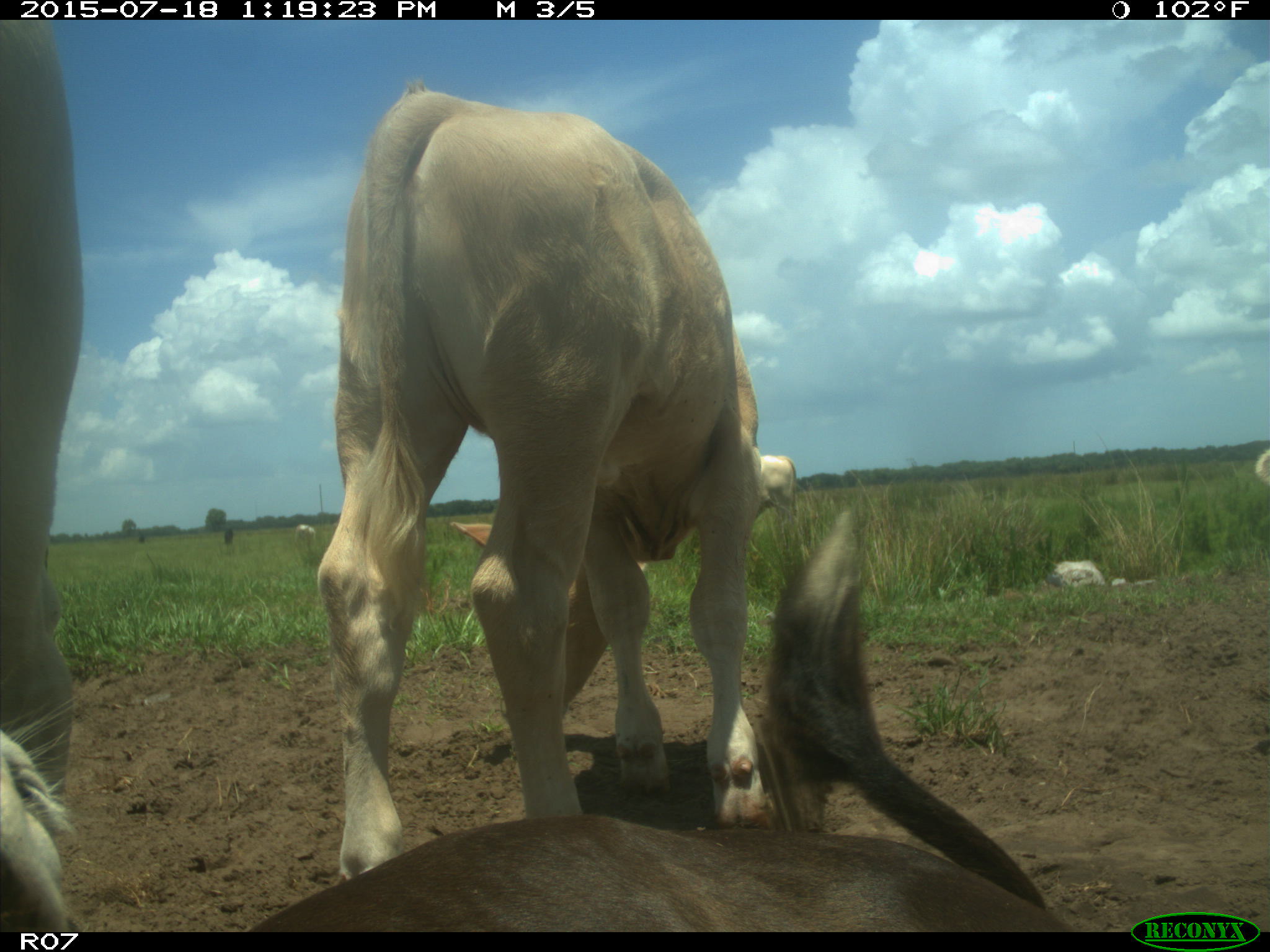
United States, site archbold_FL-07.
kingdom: Animalia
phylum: Chordata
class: Mammalia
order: Artiodactyla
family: Bovidae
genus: Bos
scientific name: Bos taurus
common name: domestic cow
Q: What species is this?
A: Bos taurus (domestic cow).